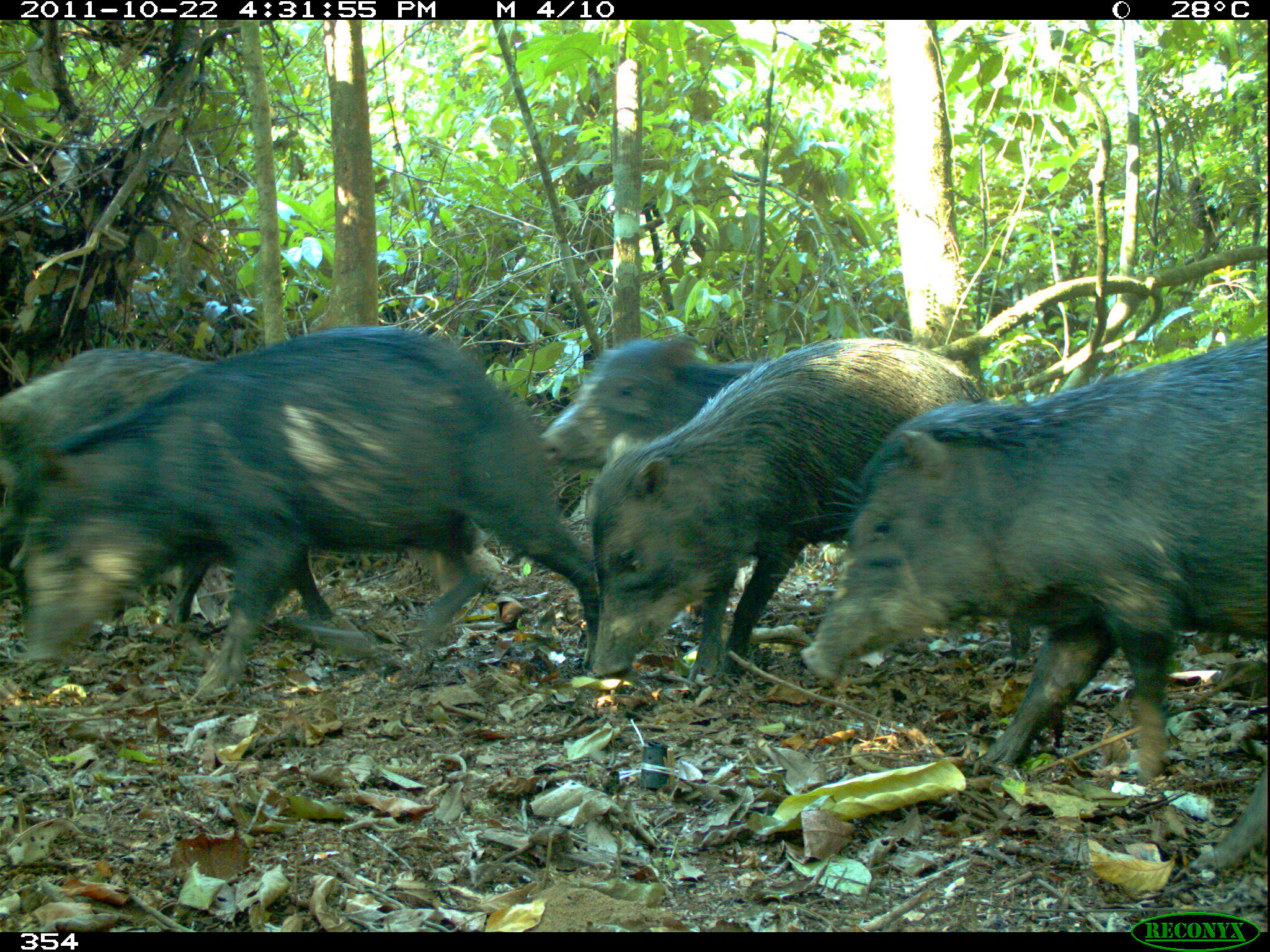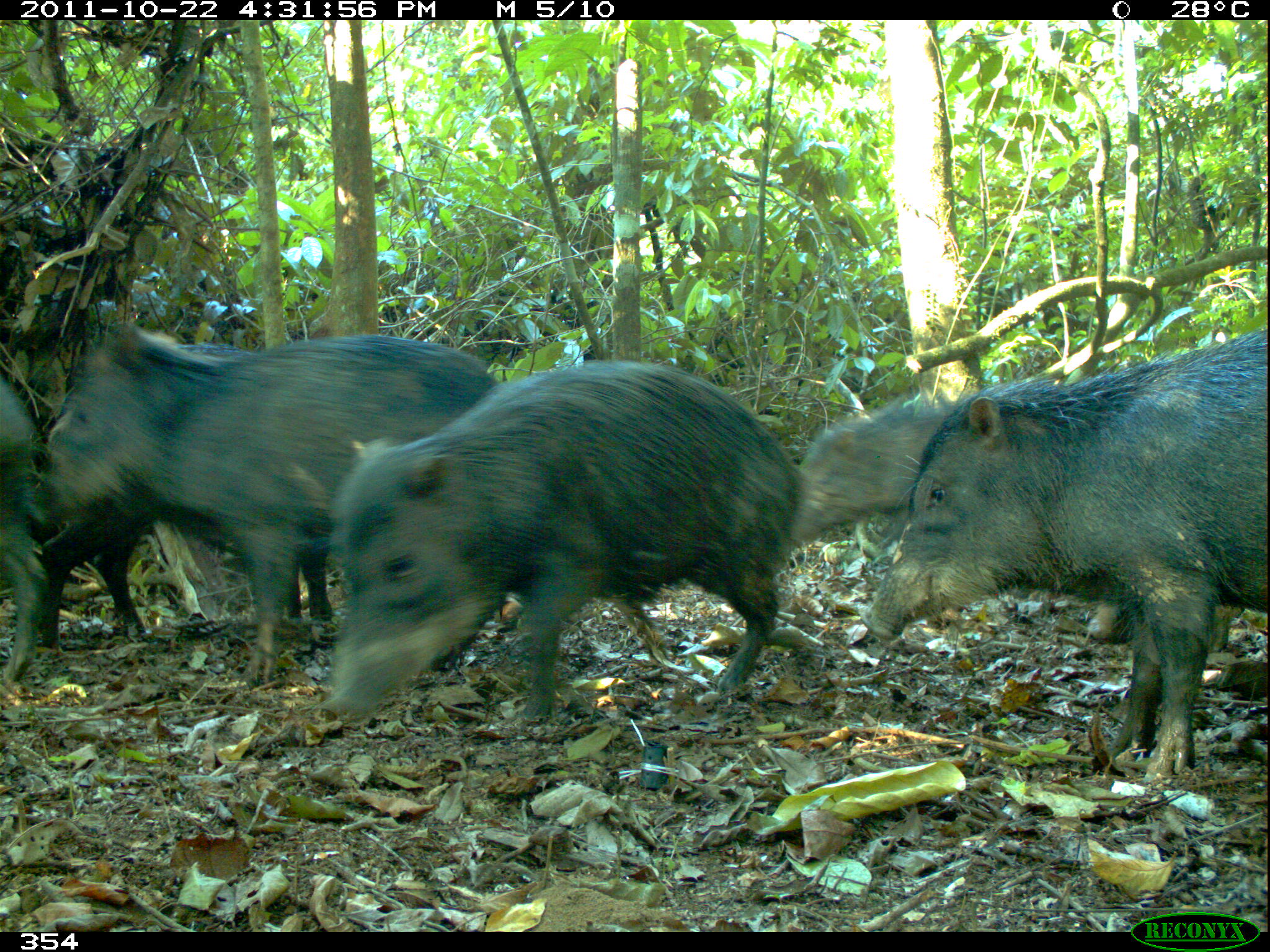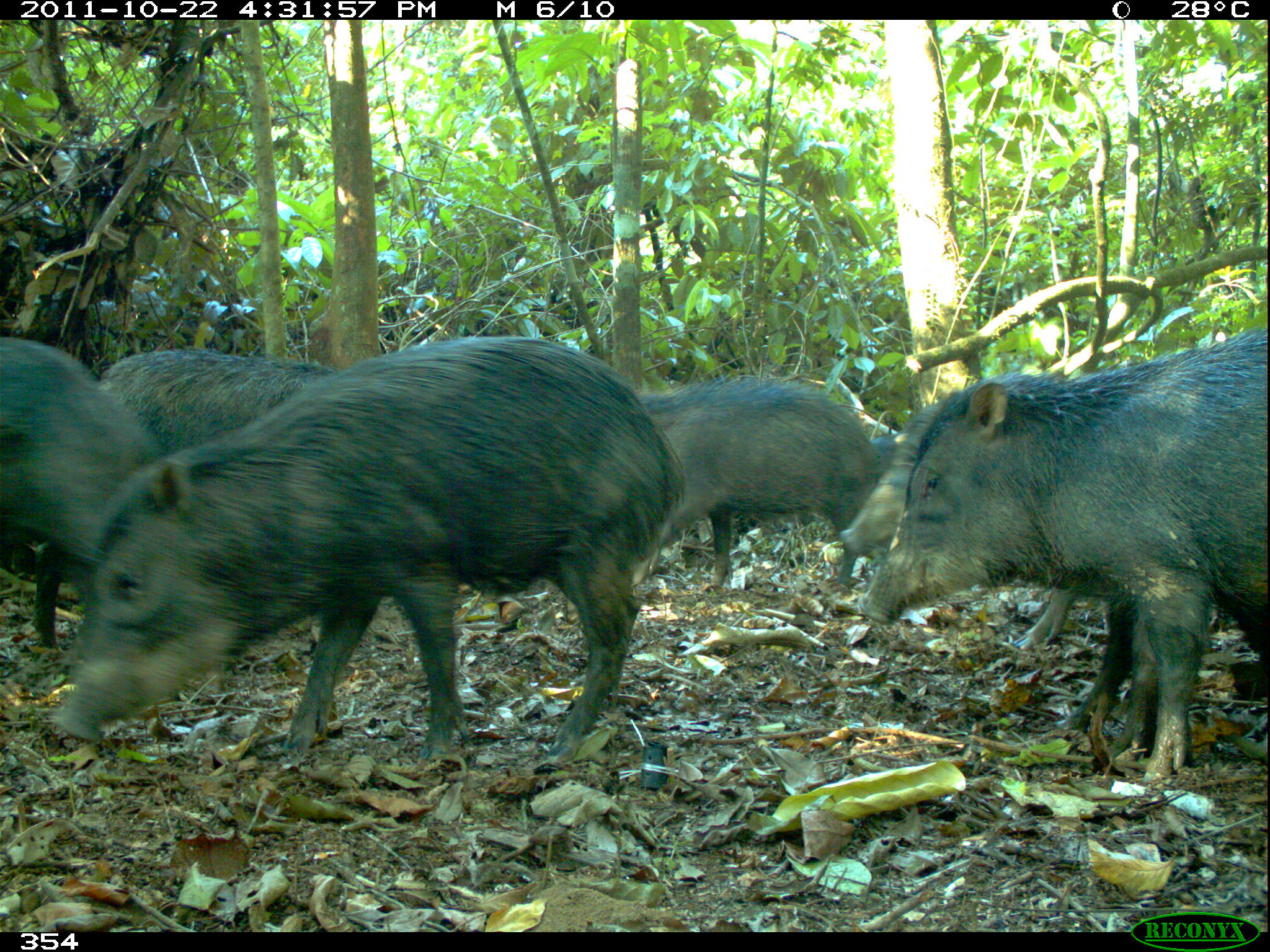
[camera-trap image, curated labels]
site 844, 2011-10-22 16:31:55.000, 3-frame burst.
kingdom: Animalia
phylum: Chordata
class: Mammalia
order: Artiodactyla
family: Tayassuidae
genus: Tayassu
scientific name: Tayassu pecari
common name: white-lipped peccary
Tayassu pecari (white-lipped peccary).